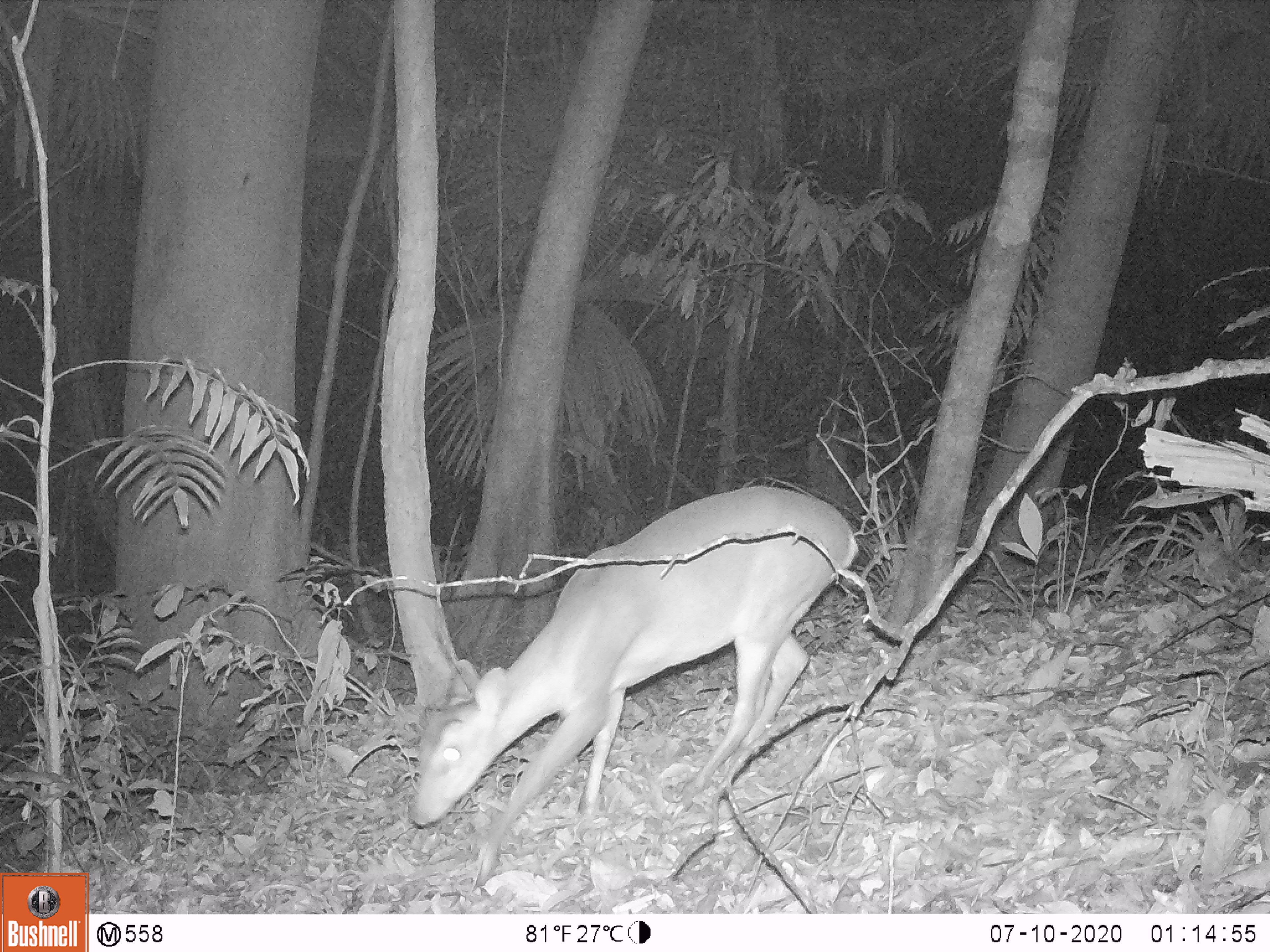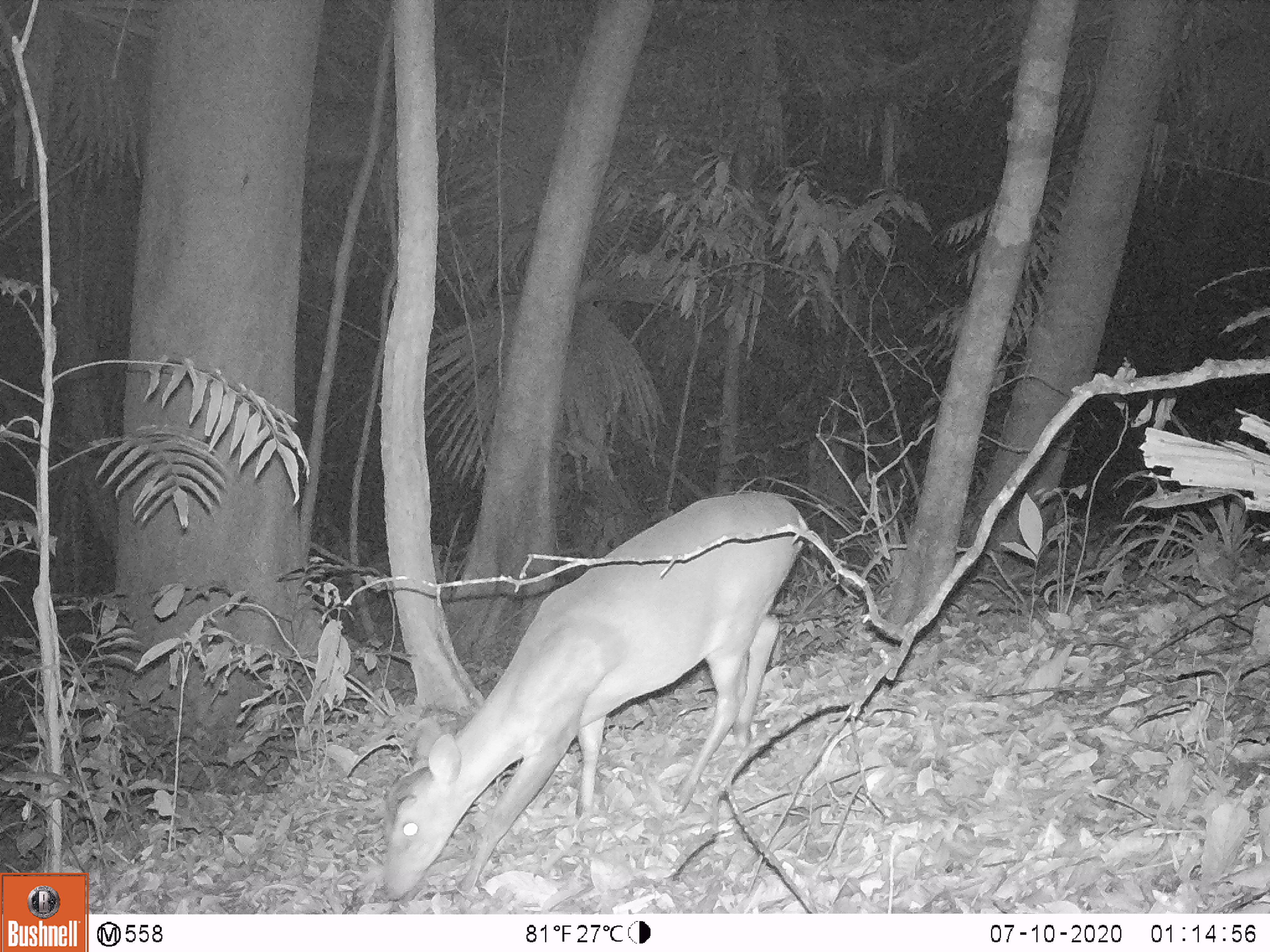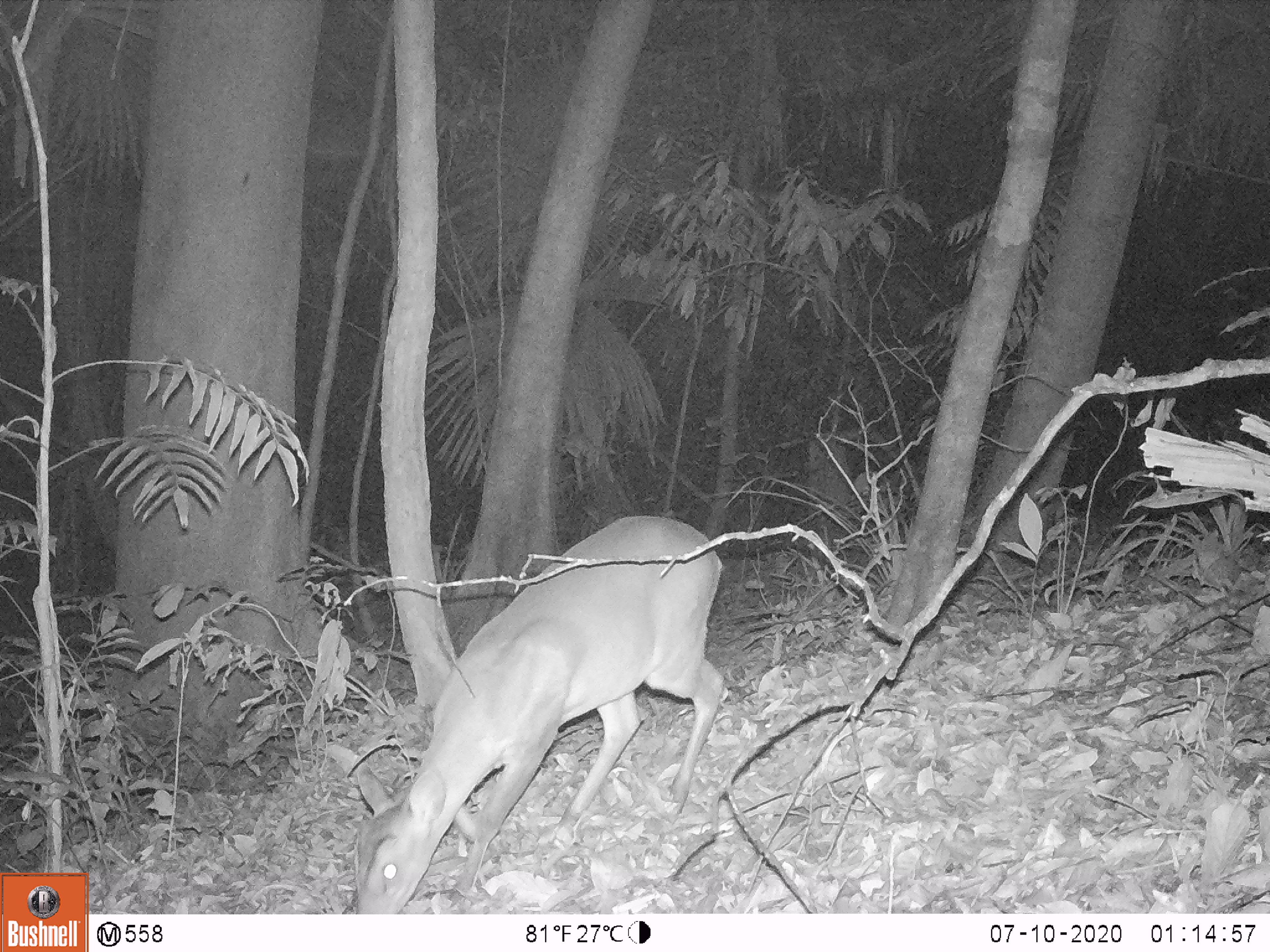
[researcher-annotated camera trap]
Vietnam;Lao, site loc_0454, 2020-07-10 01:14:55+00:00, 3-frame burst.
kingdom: Animalia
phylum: Chordata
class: Mammalia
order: Artiodactyla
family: Cervidae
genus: Muntiacus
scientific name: Muntiacus vuquangensis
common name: large-antlered muntjac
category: large antlered muntjac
Large antlered muntjac (large-antlered muntjac) (Muntiacus vuquangensis). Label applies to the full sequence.